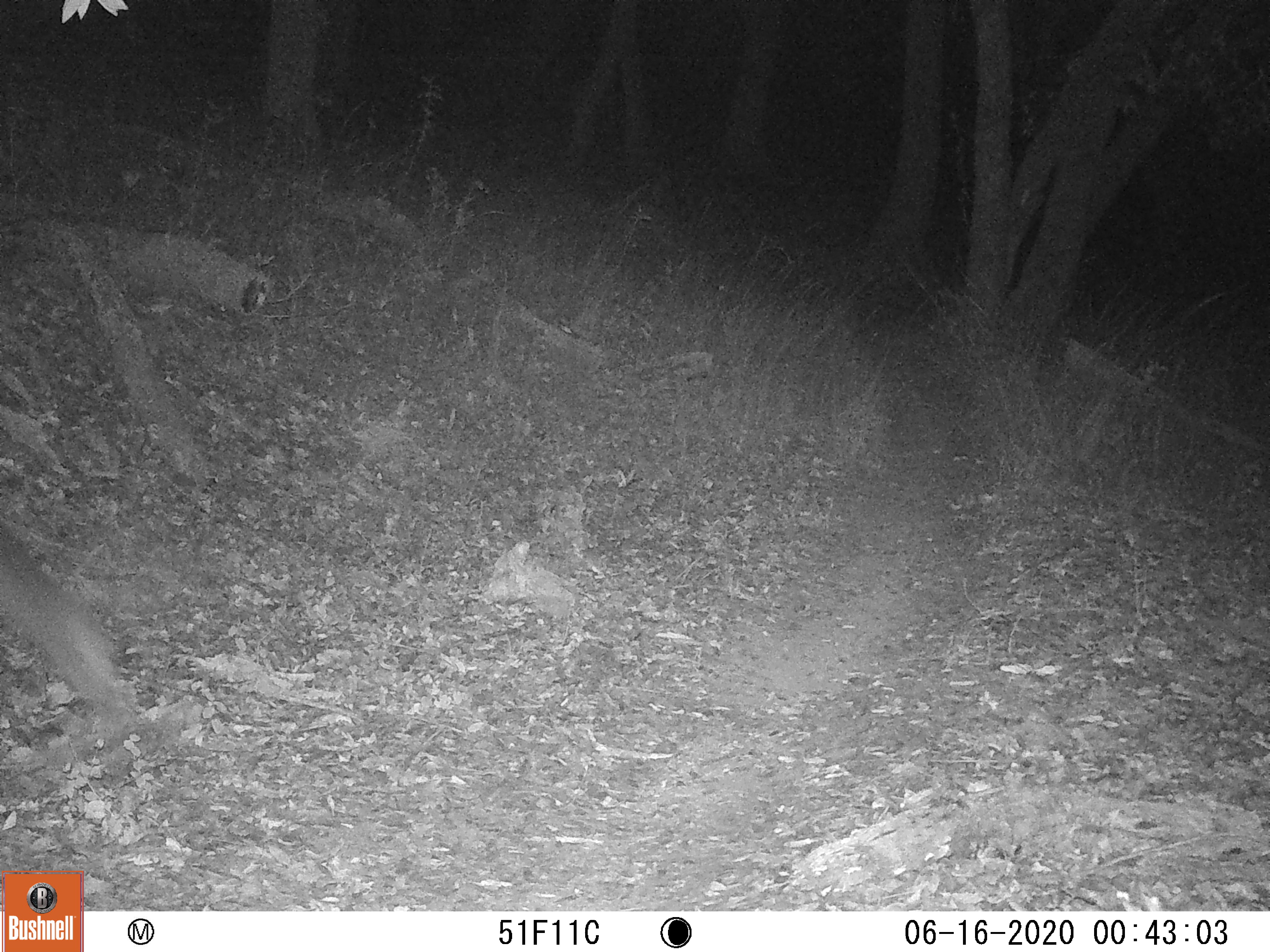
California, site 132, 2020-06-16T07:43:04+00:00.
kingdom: Animalia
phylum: Chordata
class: Mammalia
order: Artiodactyla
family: Cervidae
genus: Odocoileus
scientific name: Odocoileus hemionus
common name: mule deer